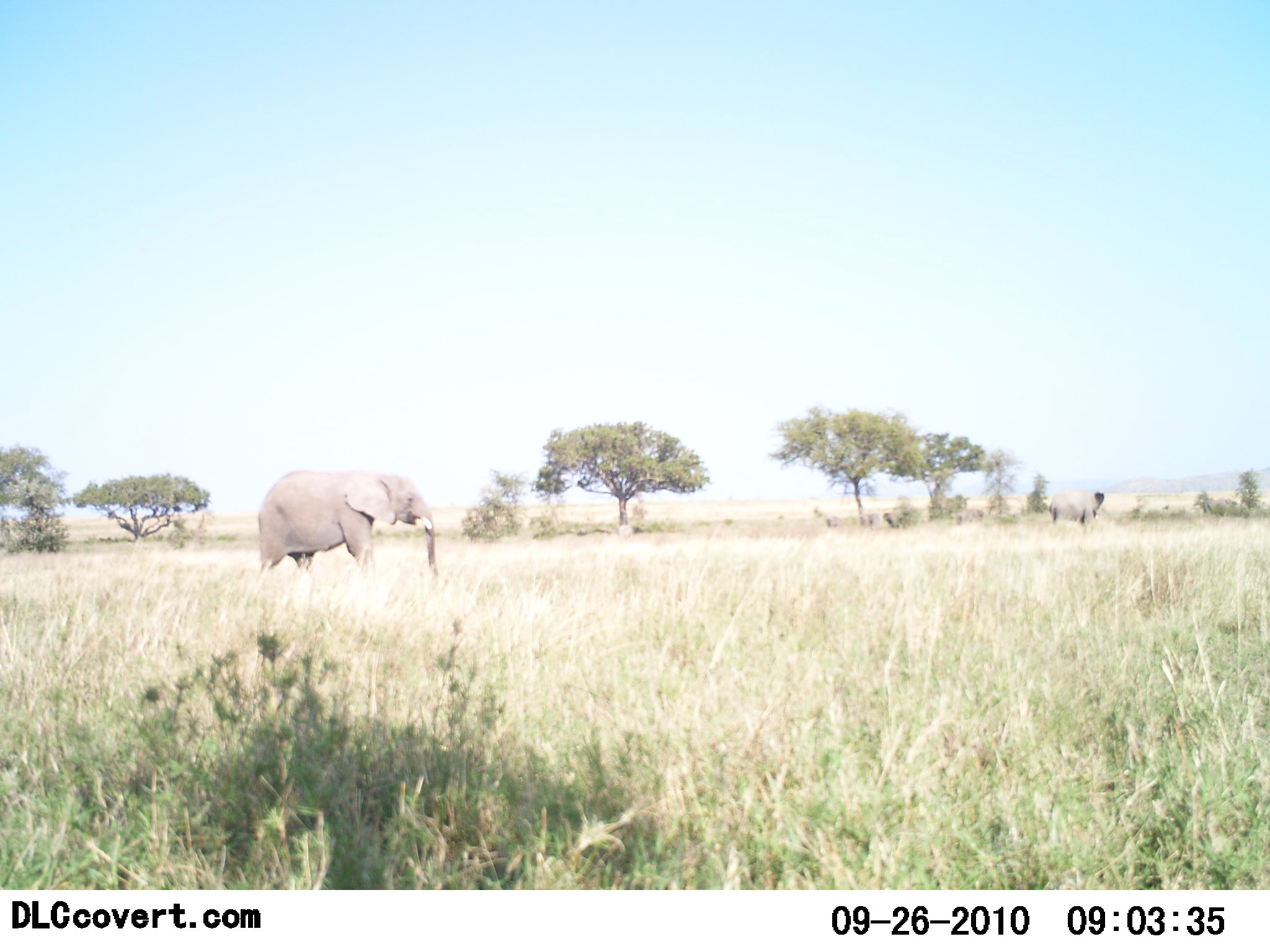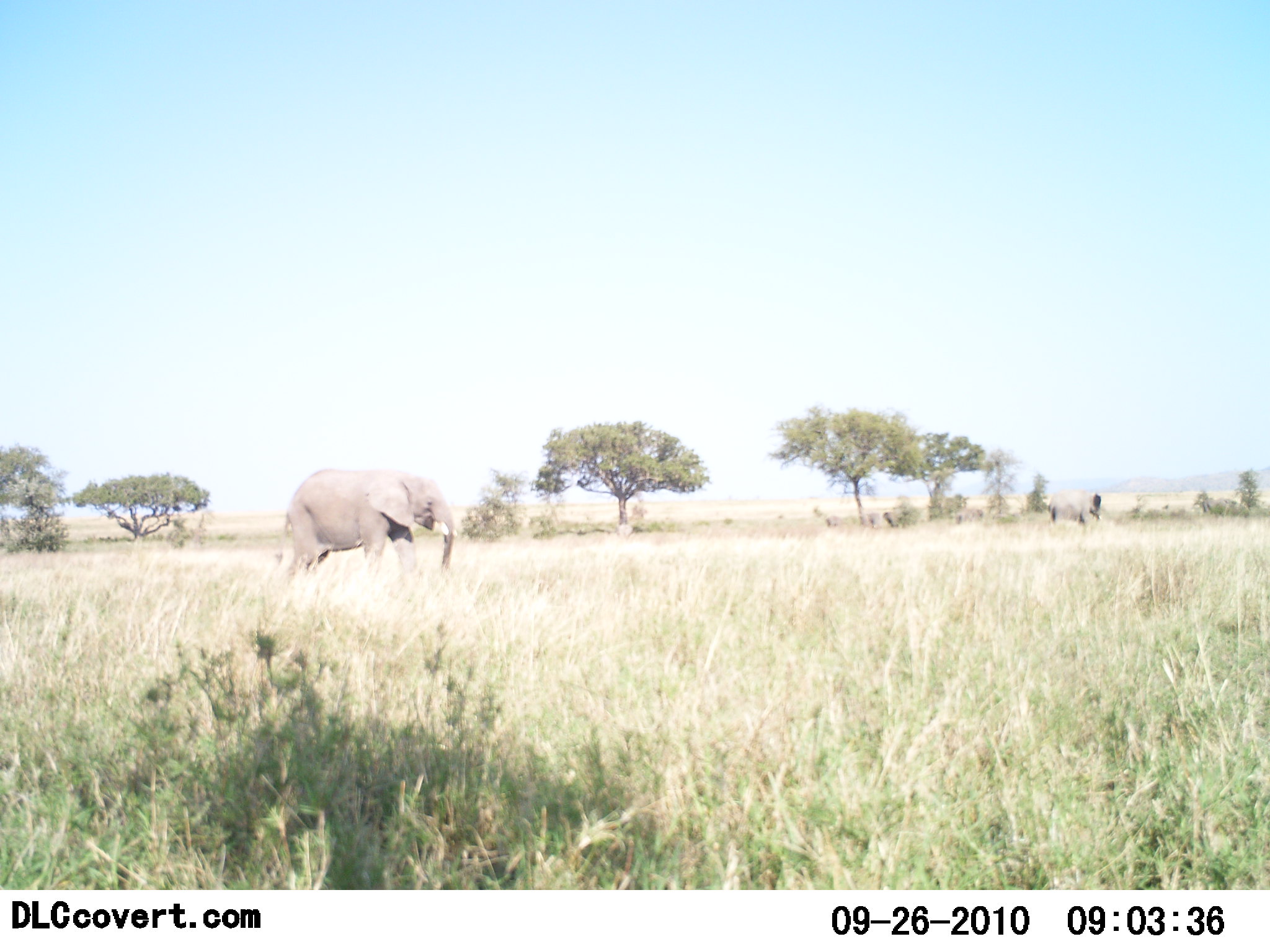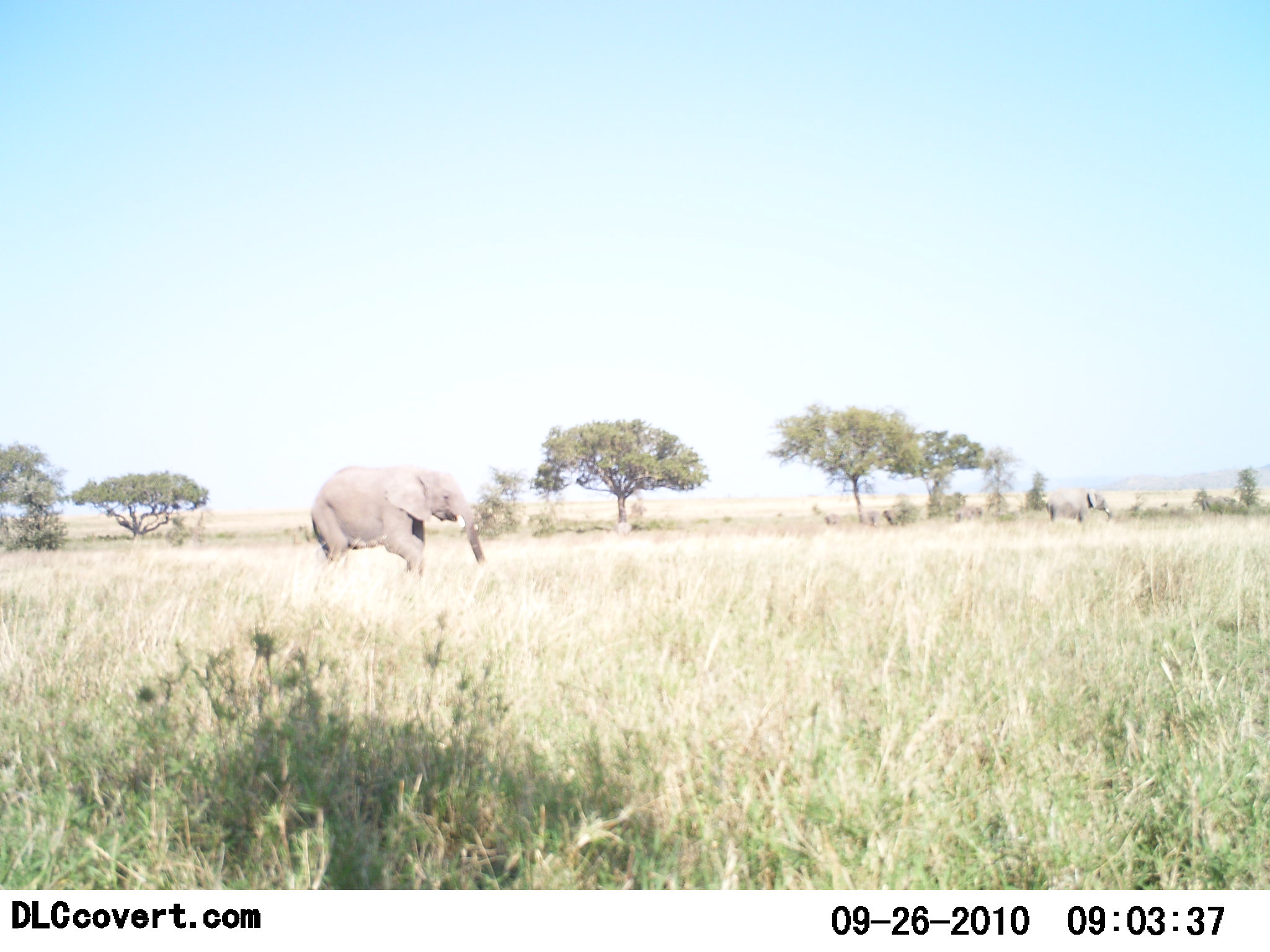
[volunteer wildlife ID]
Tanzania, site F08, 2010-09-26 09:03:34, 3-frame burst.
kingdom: Animalia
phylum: Chordata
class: Mammalia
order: Proboscidea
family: Elephantidae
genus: Loxodonta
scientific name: Loxodonta africana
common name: african bush elephant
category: elephant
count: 2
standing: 64%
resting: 0%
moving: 100%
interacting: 0%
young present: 0%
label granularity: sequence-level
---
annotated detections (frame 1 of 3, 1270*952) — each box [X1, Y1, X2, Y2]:
animal: [256, 468, 440, 583]; [1047, 486, 1109, 530]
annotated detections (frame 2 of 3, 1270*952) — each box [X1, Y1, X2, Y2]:
animal: [284, 469, 455, 587]; [1047, 488, 1100, 528]; [953, 507, 986, 522]; [883, 511, 899, 528]; [868, 511, 882, 528]; [824, 515, 840, 527]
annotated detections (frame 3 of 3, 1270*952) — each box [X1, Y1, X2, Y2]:
animal: [306, 465, 488, 587]; [1046, 486, 1113, 523]; [954, 506, 982, 521]; [882, 508, 904, 525]; [825, 513, 840, 526]